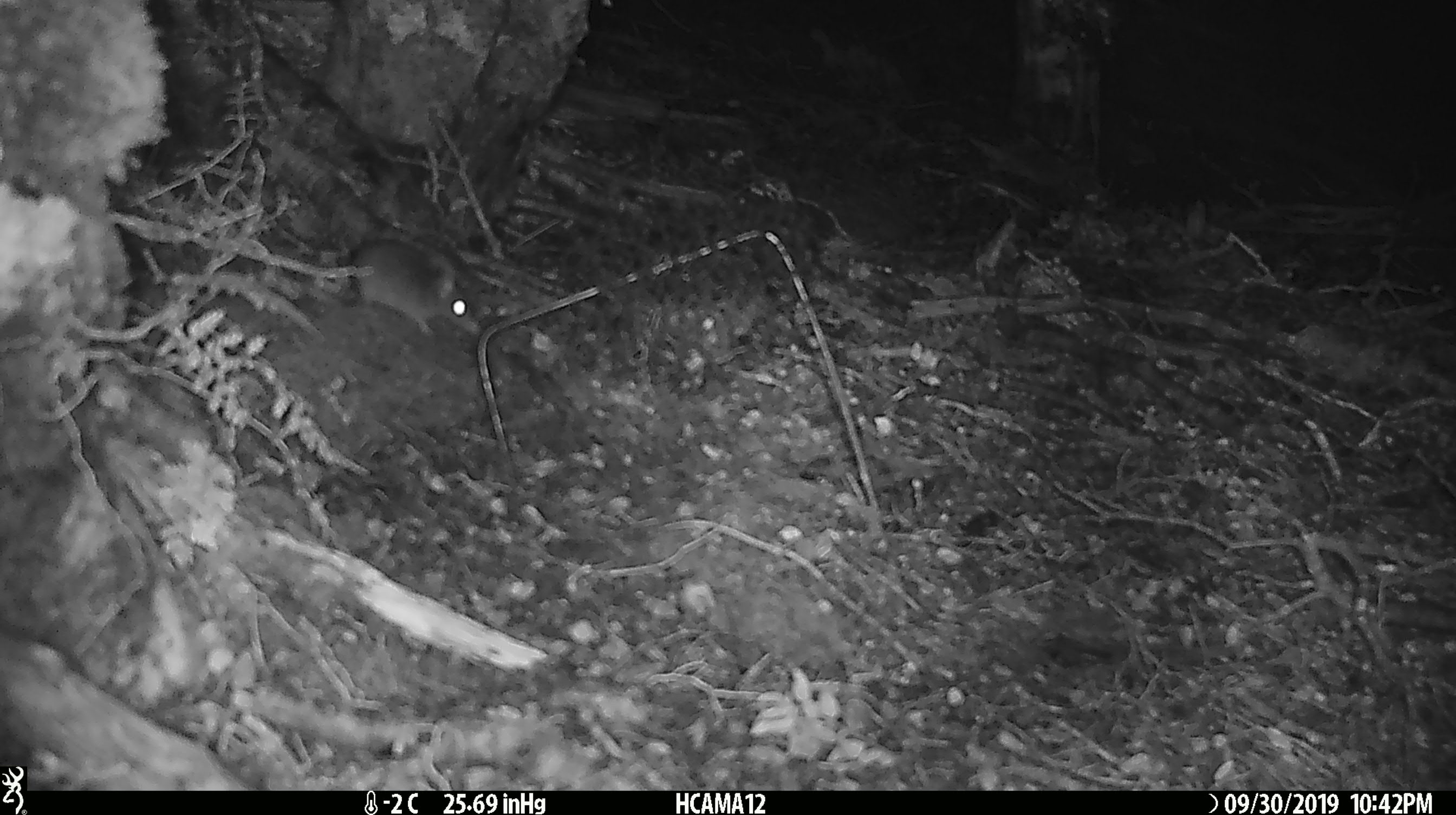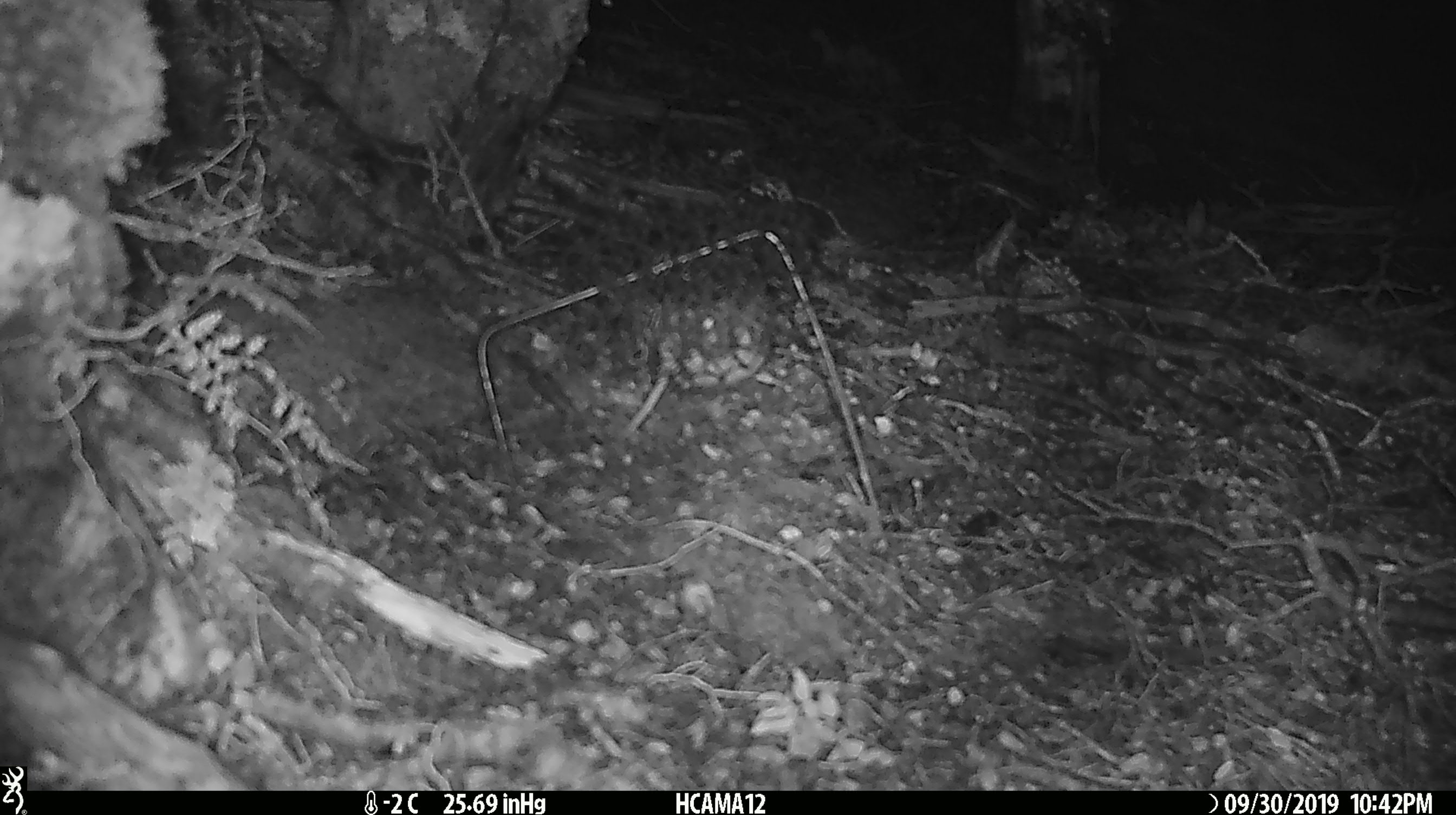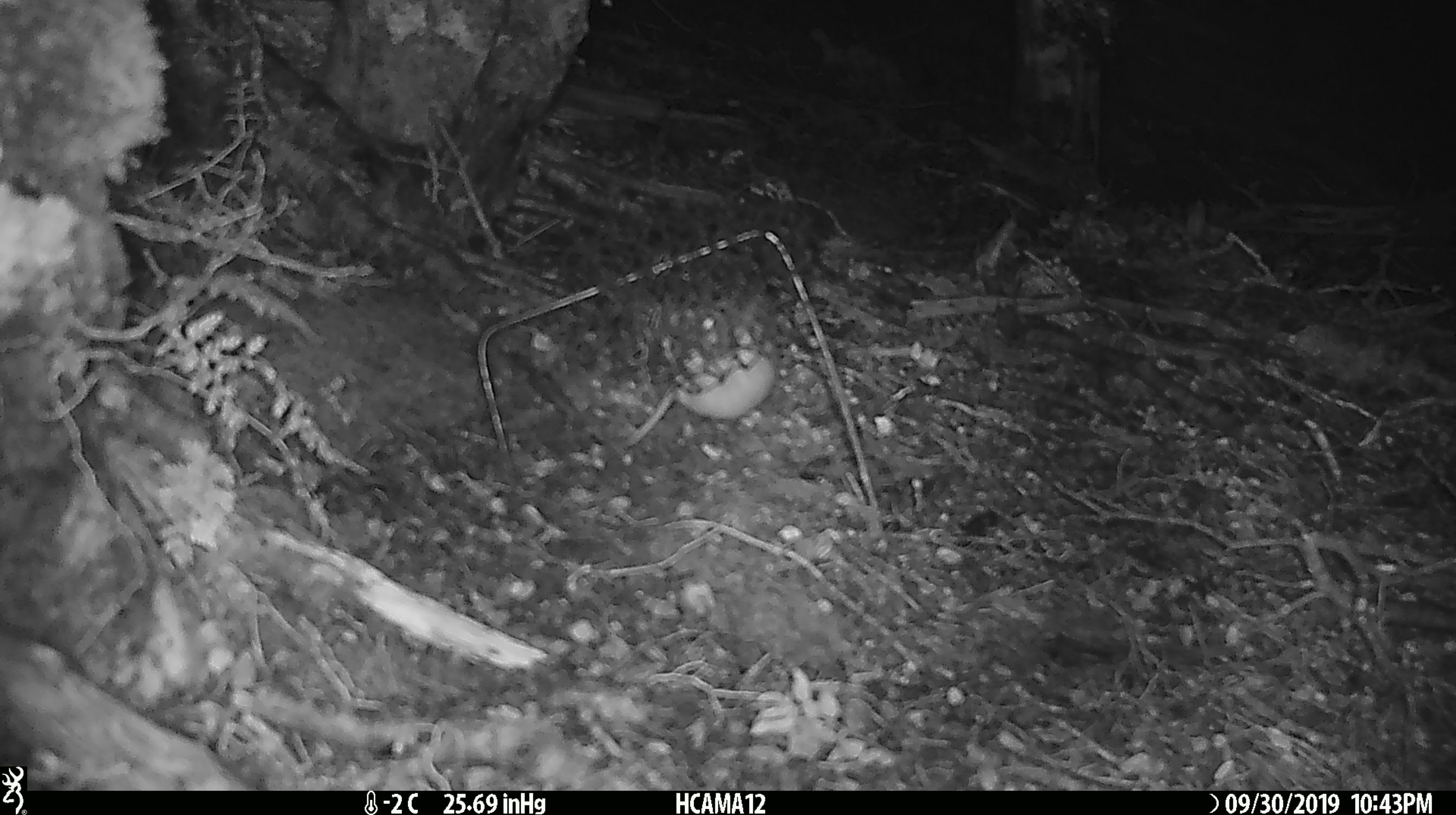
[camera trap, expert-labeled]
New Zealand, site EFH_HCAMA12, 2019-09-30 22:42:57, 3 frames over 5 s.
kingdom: Animalia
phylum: Chordata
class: Mammalia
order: Rodentia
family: Muridae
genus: Mus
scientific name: Mus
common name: mouse